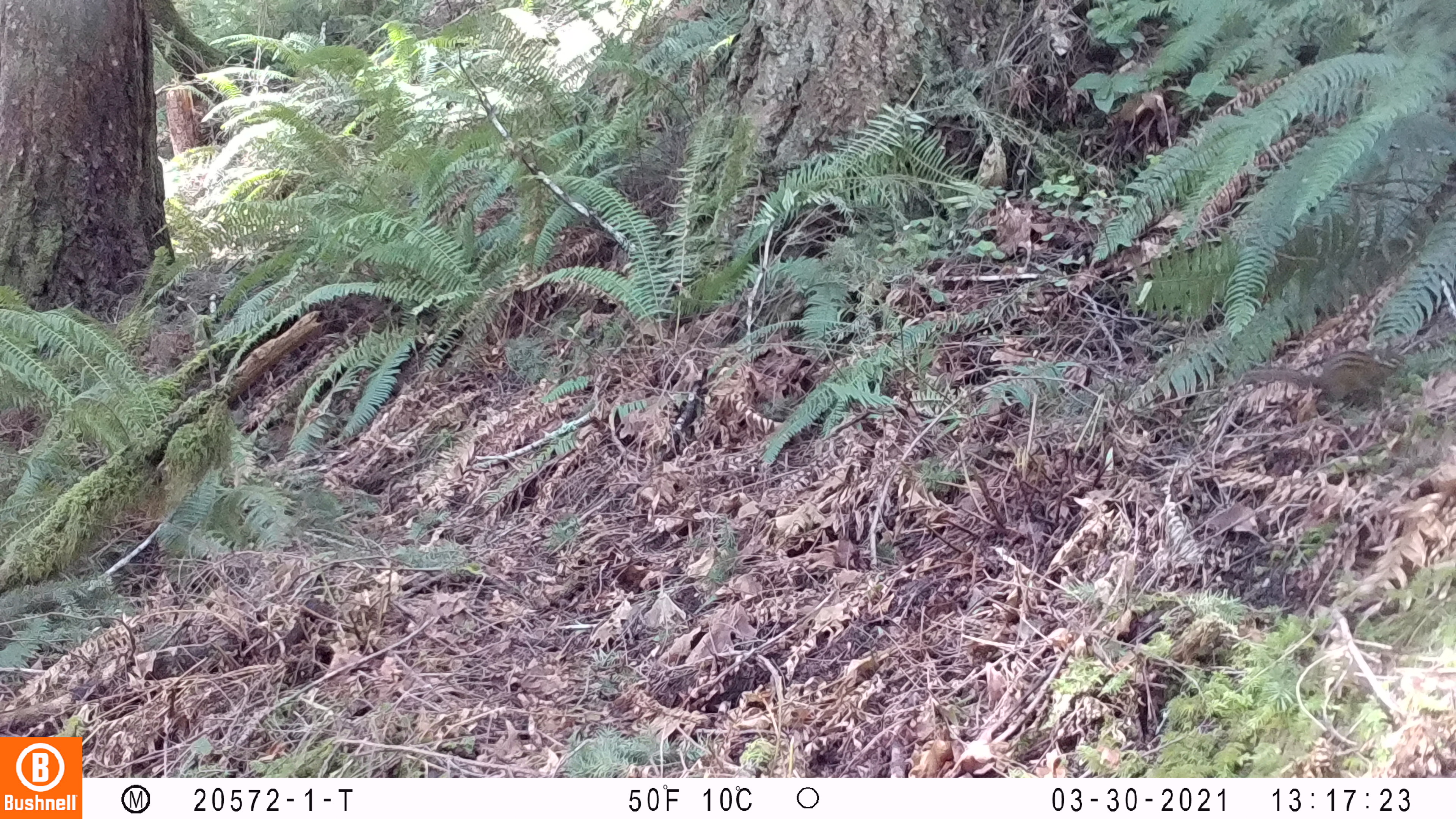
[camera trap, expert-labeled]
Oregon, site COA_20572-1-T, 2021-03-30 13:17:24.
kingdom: Animalia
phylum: Chordata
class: Mammalia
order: Rodentia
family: Sciuridae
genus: Neotamias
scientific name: Neotamias townsendii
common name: townsend's chipmunk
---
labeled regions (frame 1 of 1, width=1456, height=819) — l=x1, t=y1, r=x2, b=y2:
townsend's chipmunk: l=1238, t=337, r=1415, b=407